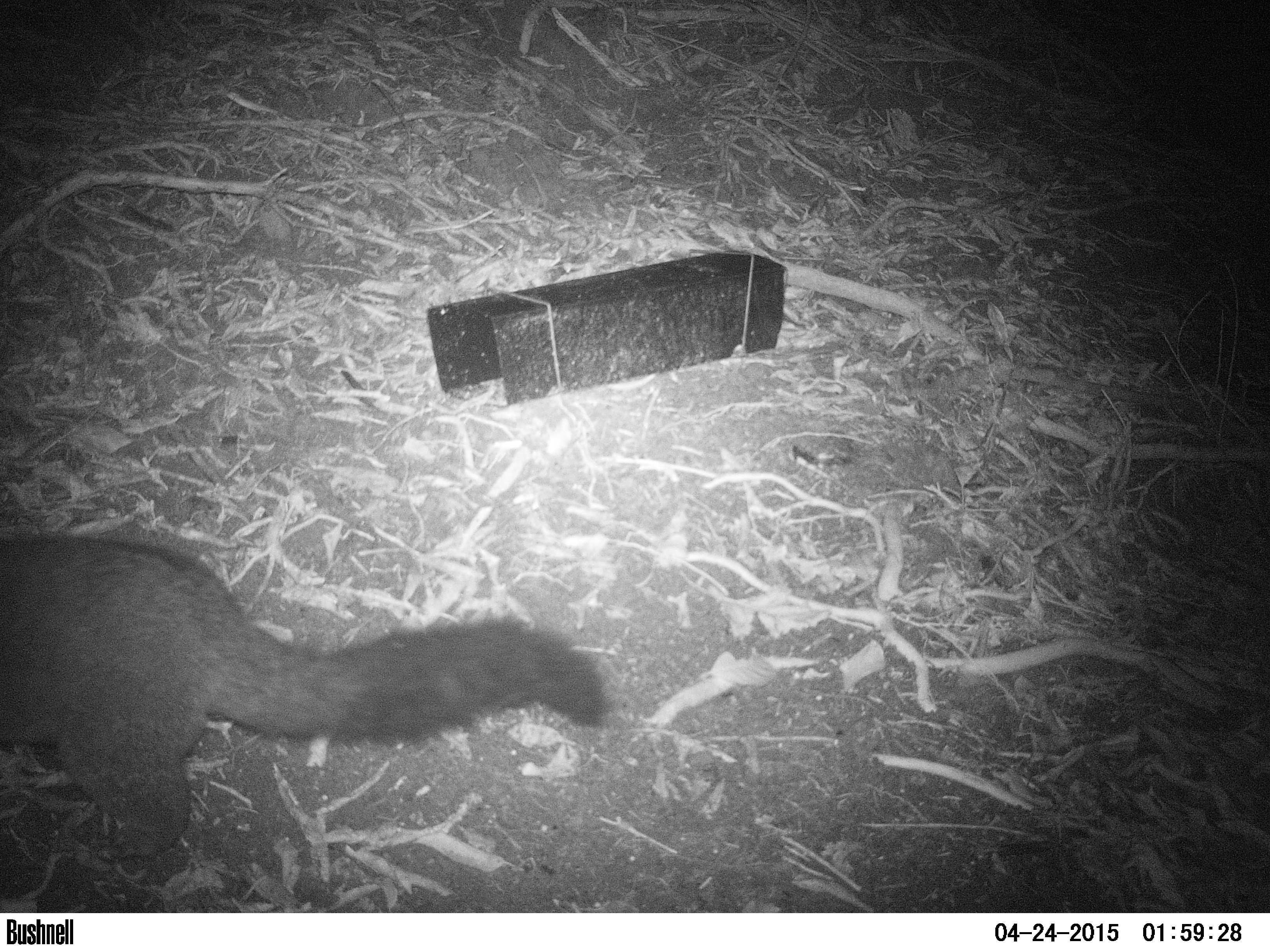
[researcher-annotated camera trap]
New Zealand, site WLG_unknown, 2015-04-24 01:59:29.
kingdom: Animalia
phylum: Chordata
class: Mammalia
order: Diprotodontia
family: Phalangeridae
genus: Trichosurus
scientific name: Trichosurus vulpecula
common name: common brushtail possum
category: possum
Possum (common brushtail possum) (Trichosurus vulpecula).